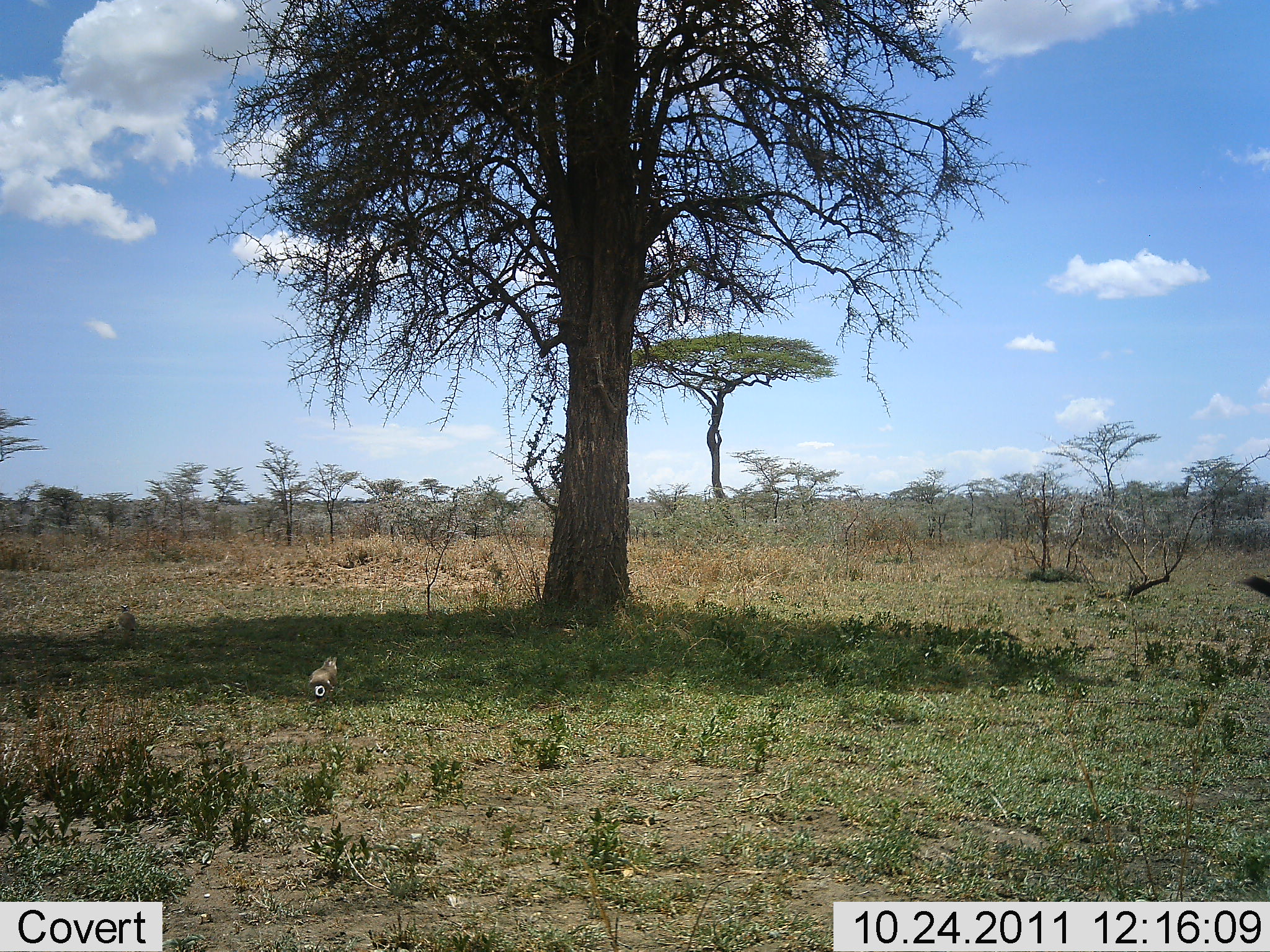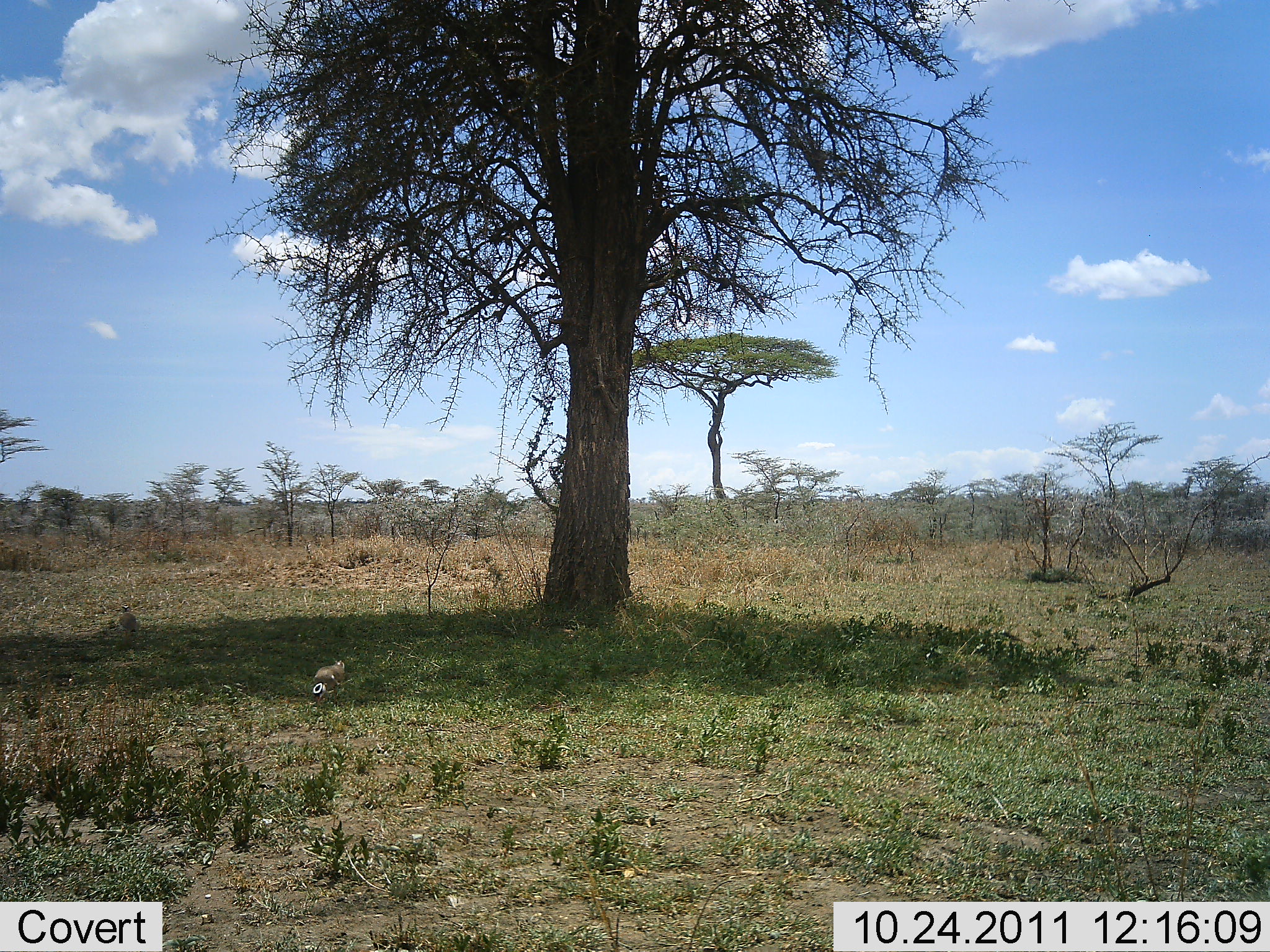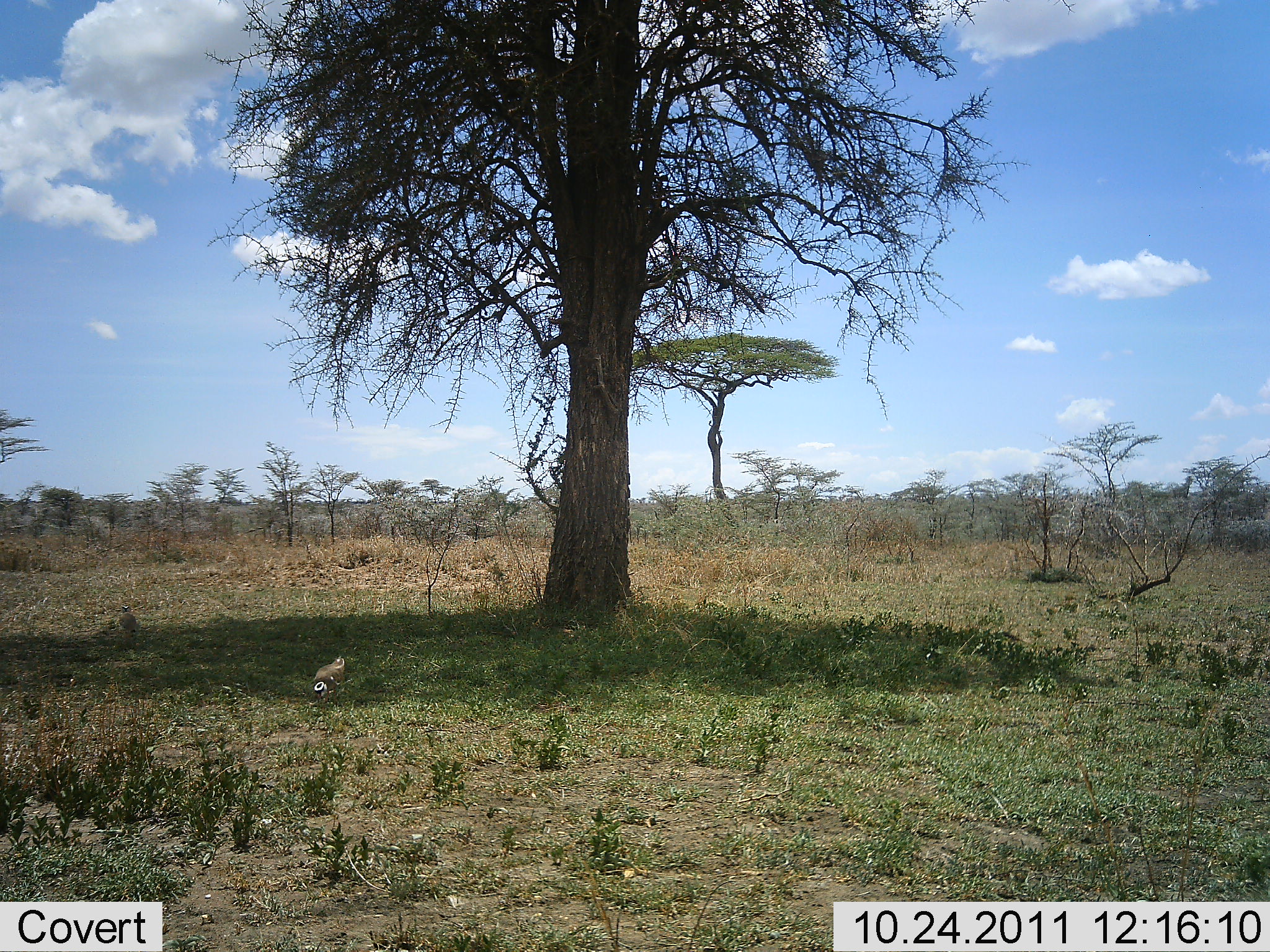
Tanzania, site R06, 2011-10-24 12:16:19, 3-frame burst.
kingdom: Animalia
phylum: Chordata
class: Aves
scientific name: Aves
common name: bird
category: otherbird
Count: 1.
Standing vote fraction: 46%.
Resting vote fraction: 0%.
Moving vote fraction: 23%.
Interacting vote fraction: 0%.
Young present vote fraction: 0%.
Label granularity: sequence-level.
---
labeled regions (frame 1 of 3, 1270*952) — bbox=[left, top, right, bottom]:
animal: bbox=[308, 656, 337, 705]; bbox=[1237, 575, 1270, 597]; bbox=[118, 602, 137, 640]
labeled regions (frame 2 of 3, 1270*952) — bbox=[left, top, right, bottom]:
animal: bbox=[310, 659, 345, 705]; bbox=[118, 602, 137, 640]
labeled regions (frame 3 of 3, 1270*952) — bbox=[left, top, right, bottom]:
animal: bbox=[313, 654, 345, 705]; bbox=[118, 602, 140, 640]